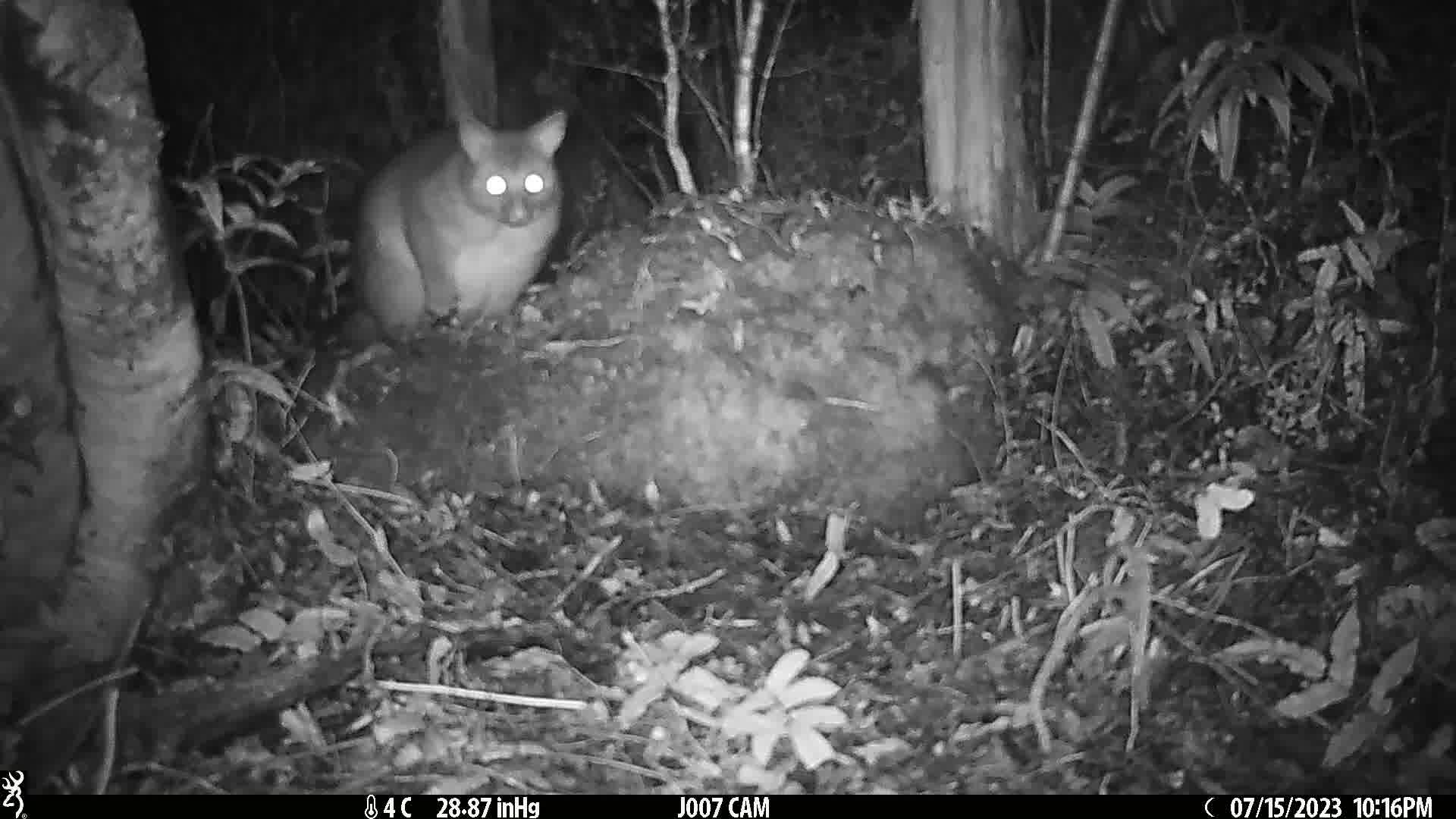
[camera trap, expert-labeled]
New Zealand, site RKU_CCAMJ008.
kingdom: Animalia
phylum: Chordata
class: Mammalia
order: Diprotodontia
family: Phalangeridae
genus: Trichosurus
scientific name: Trichosurus vulpecula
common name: common brushtail possum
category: possum